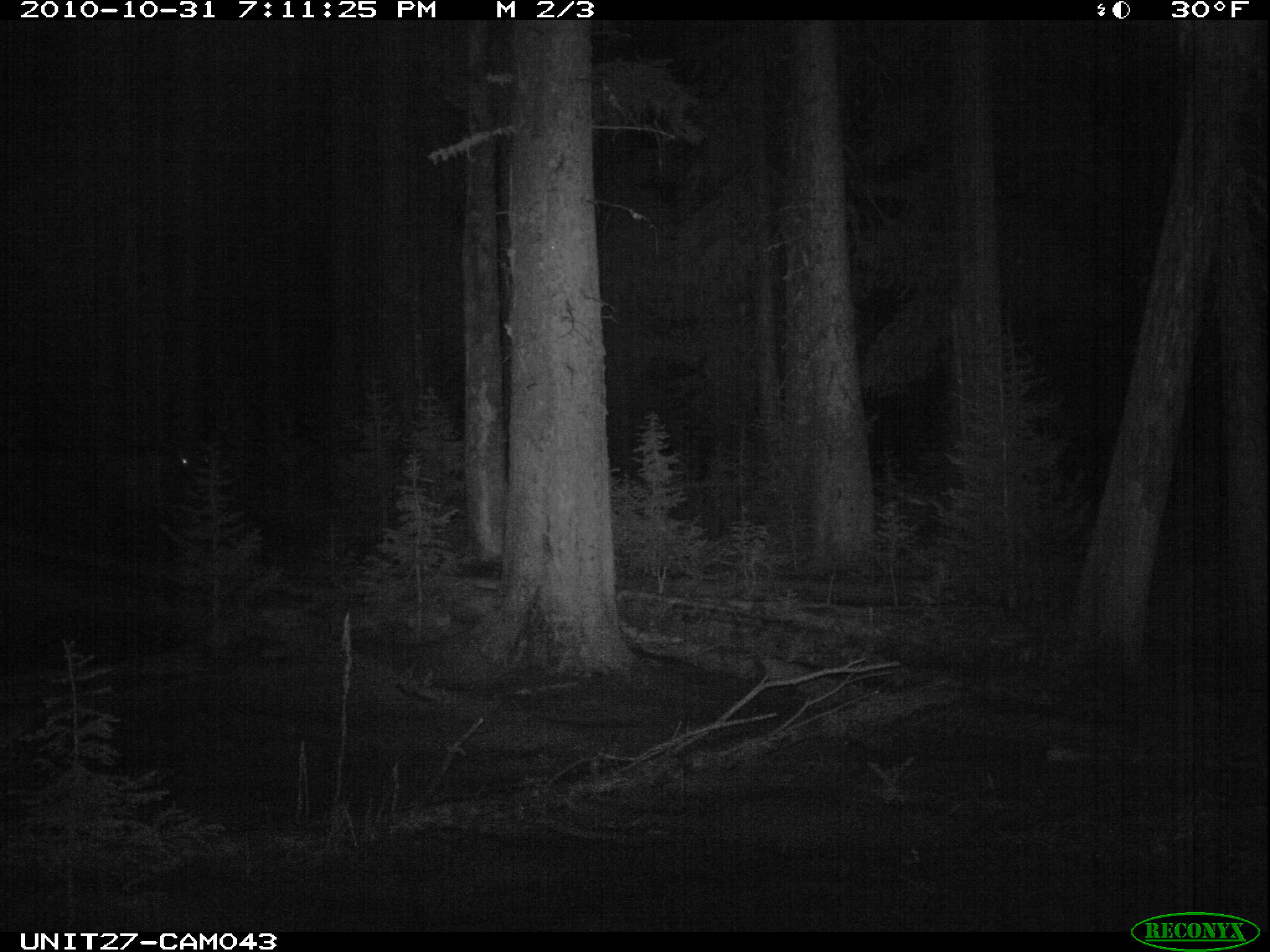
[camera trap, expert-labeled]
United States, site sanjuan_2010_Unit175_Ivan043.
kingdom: Animalia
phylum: Chordata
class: Mammalia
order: Artiodactyla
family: Cervidae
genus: Cervus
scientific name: Cervus elaphus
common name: red deer